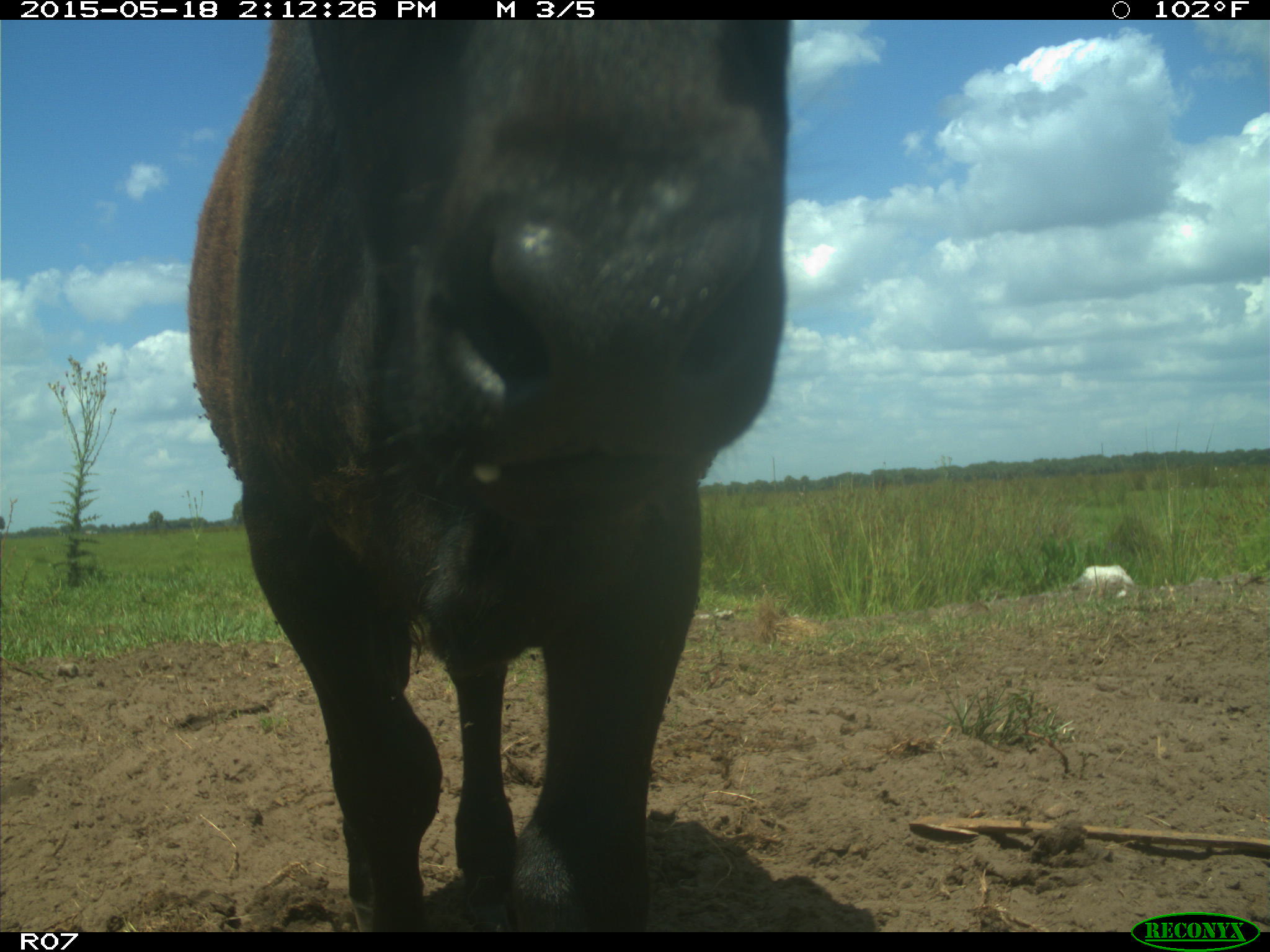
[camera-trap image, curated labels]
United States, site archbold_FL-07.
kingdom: Animalia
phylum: Chordata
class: Mammalia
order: Artiodactyla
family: Bovidae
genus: Bos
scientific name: Bos taurus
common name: domestic cow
Bos taurus (domestic cow).